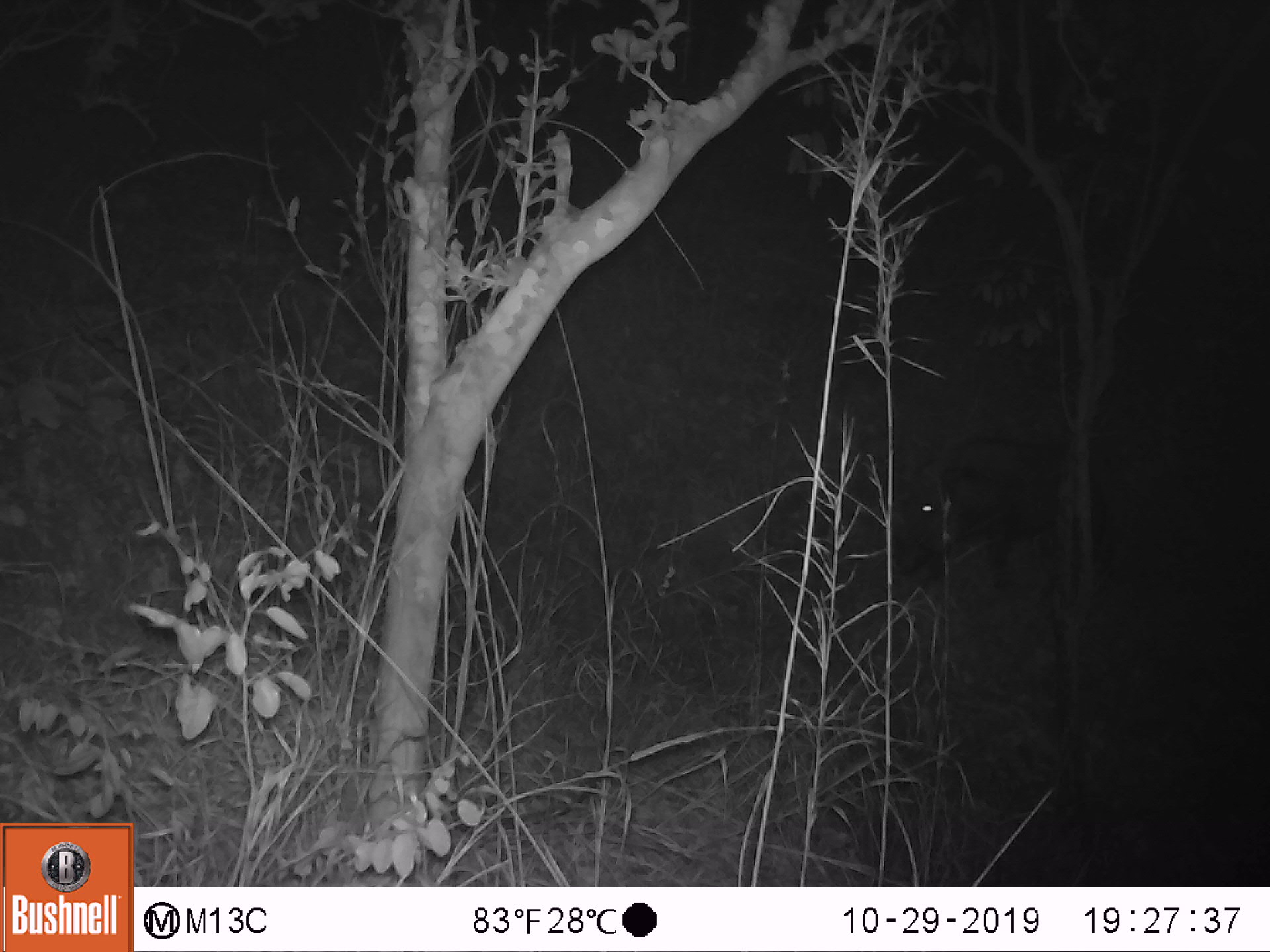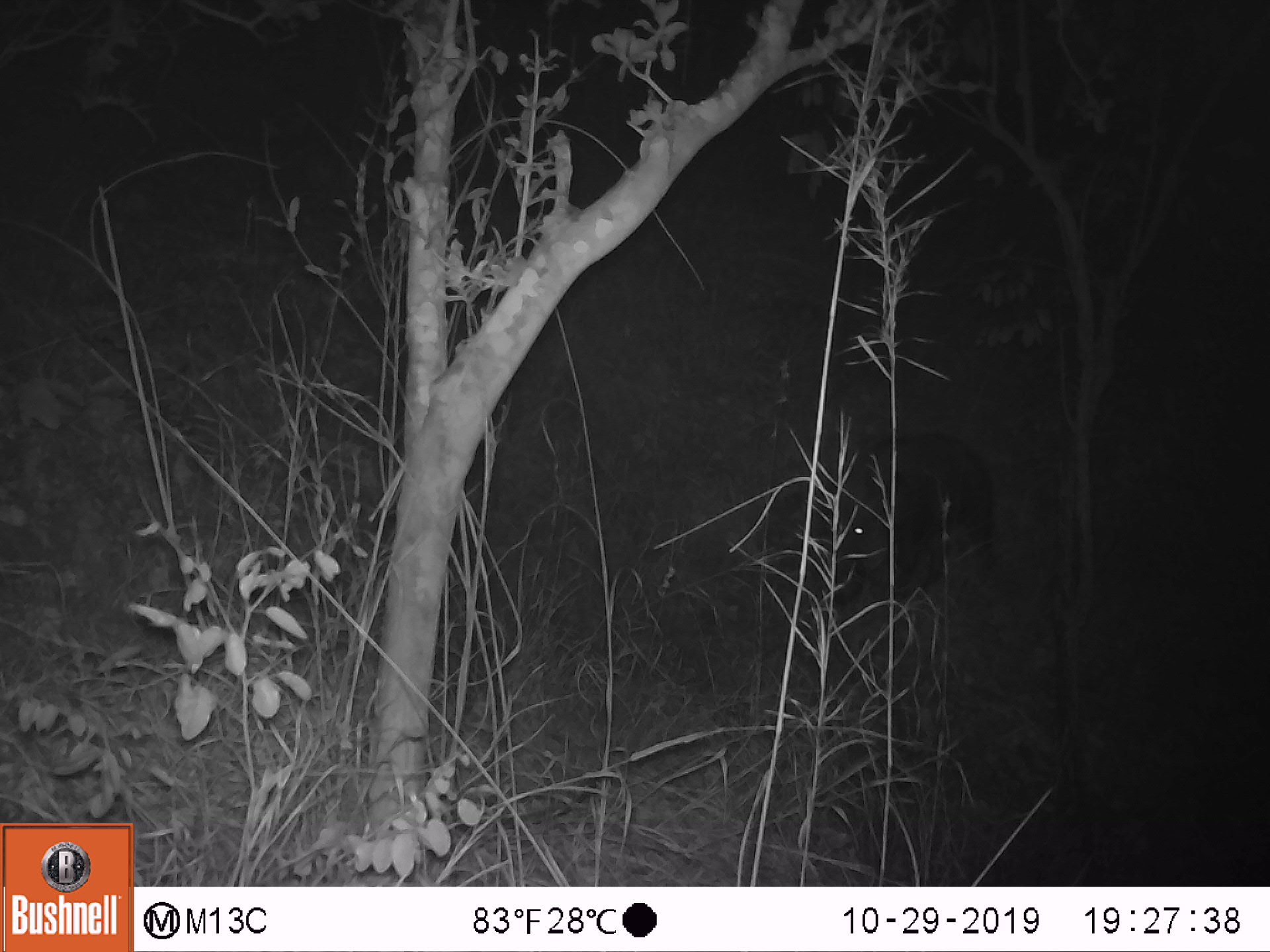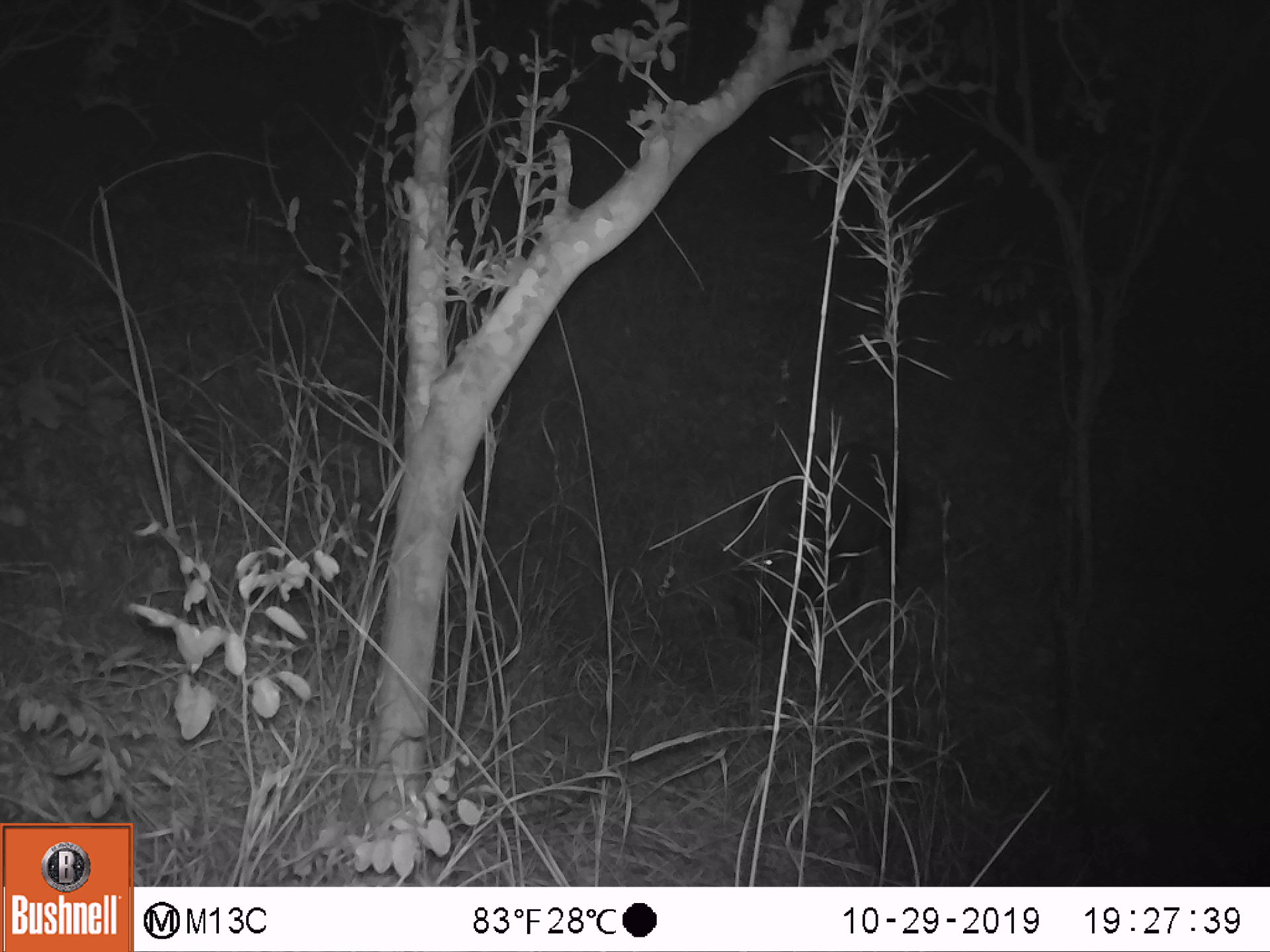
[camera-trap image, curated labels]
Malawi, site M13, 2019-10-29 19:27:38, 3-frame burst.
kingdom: Animalia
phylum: Chordata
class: Mammalia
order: Artiodactyla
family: Suidae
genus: Potamochoerus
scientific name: Potamochoerus larvatus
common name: bushpig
Bushpig (Potamochoerus larvatus), count 1.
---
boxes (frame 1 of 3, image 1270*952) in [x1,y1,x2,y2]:
bushpig: [896,440,1097,595]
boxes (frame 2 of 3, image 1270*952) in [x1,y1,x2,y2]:
bushpig: [783,427,1001,617]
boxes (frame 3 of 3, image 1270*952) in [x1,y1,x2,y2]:
bushpig: [726,435,903,649]